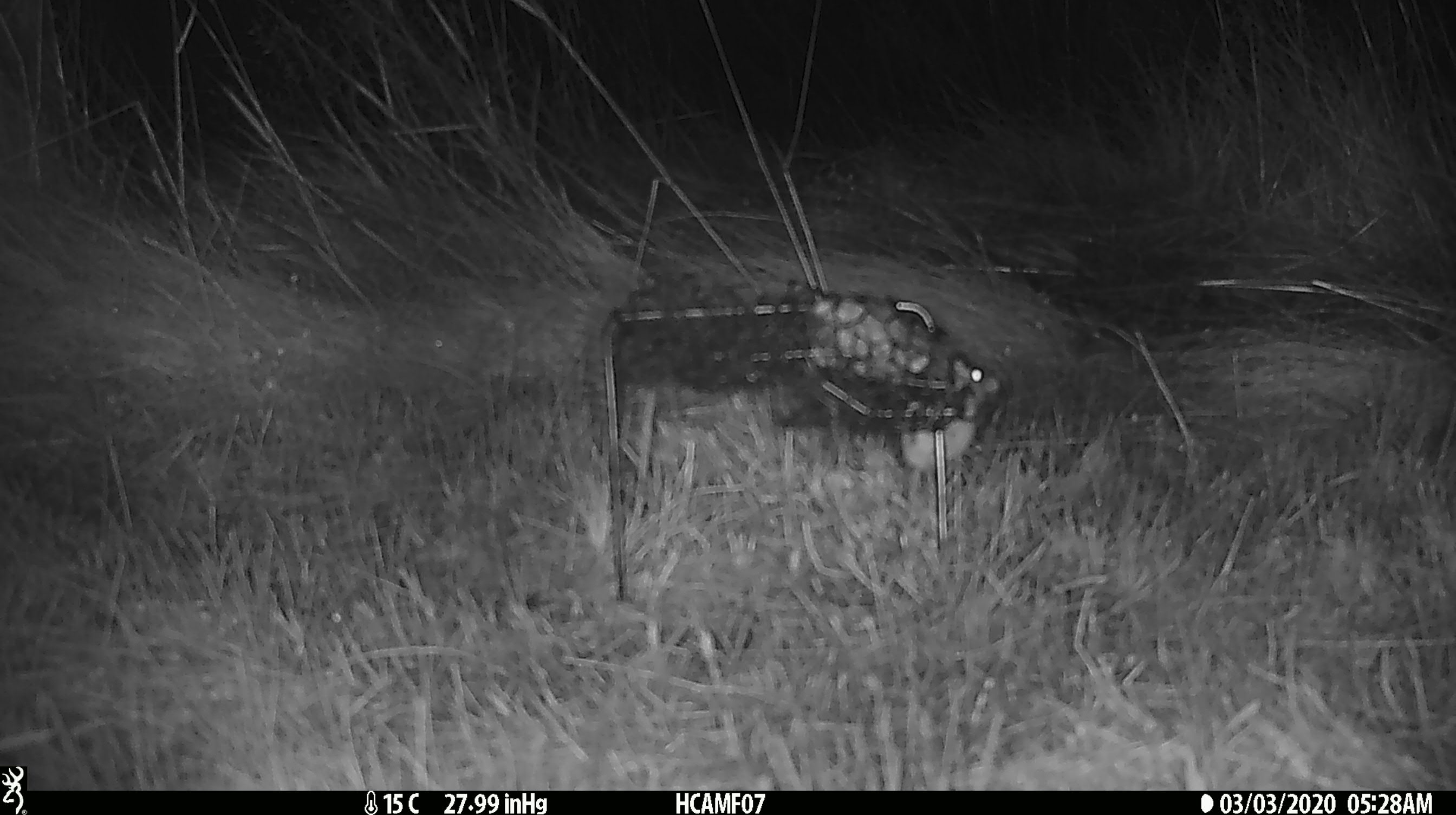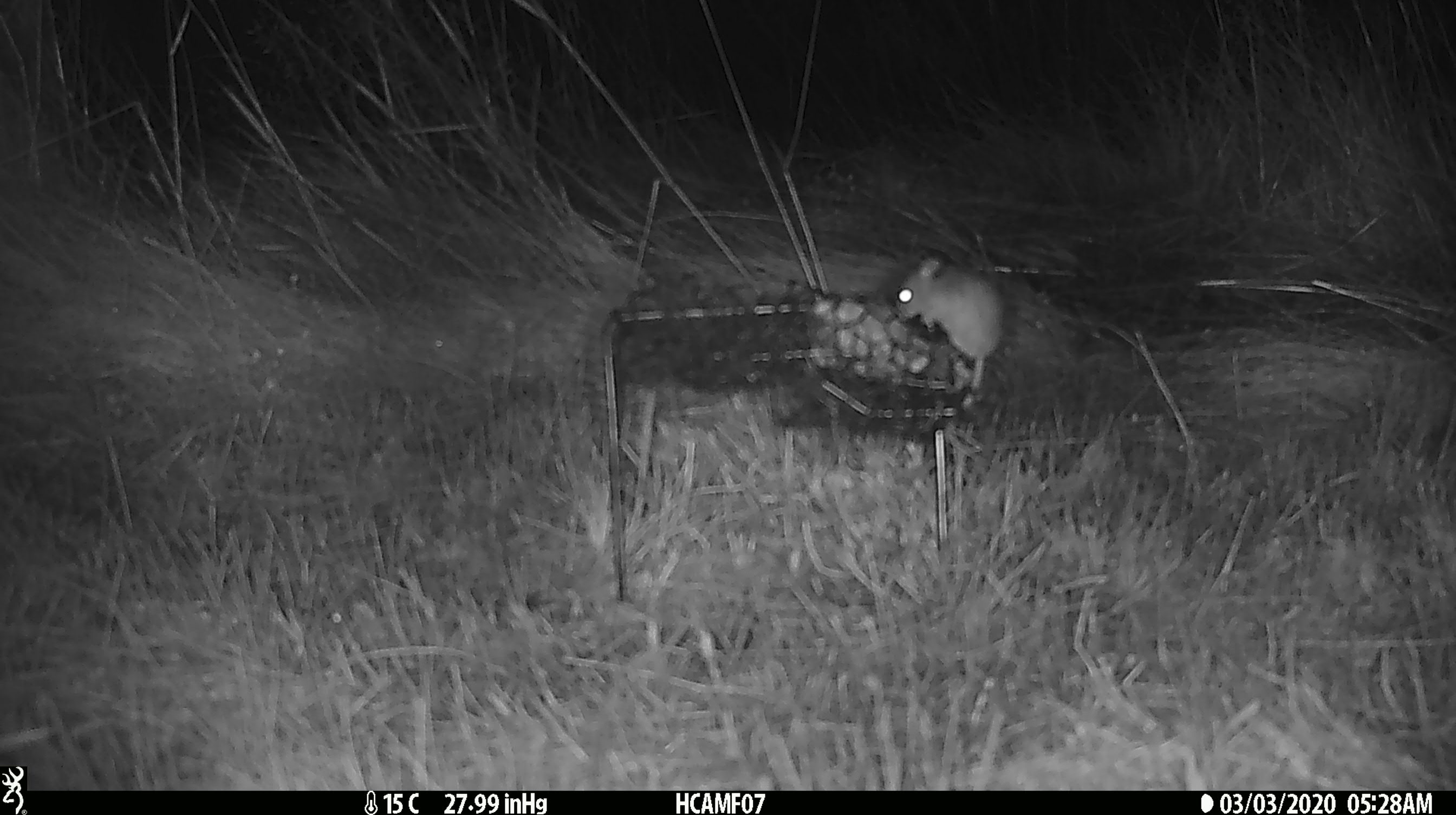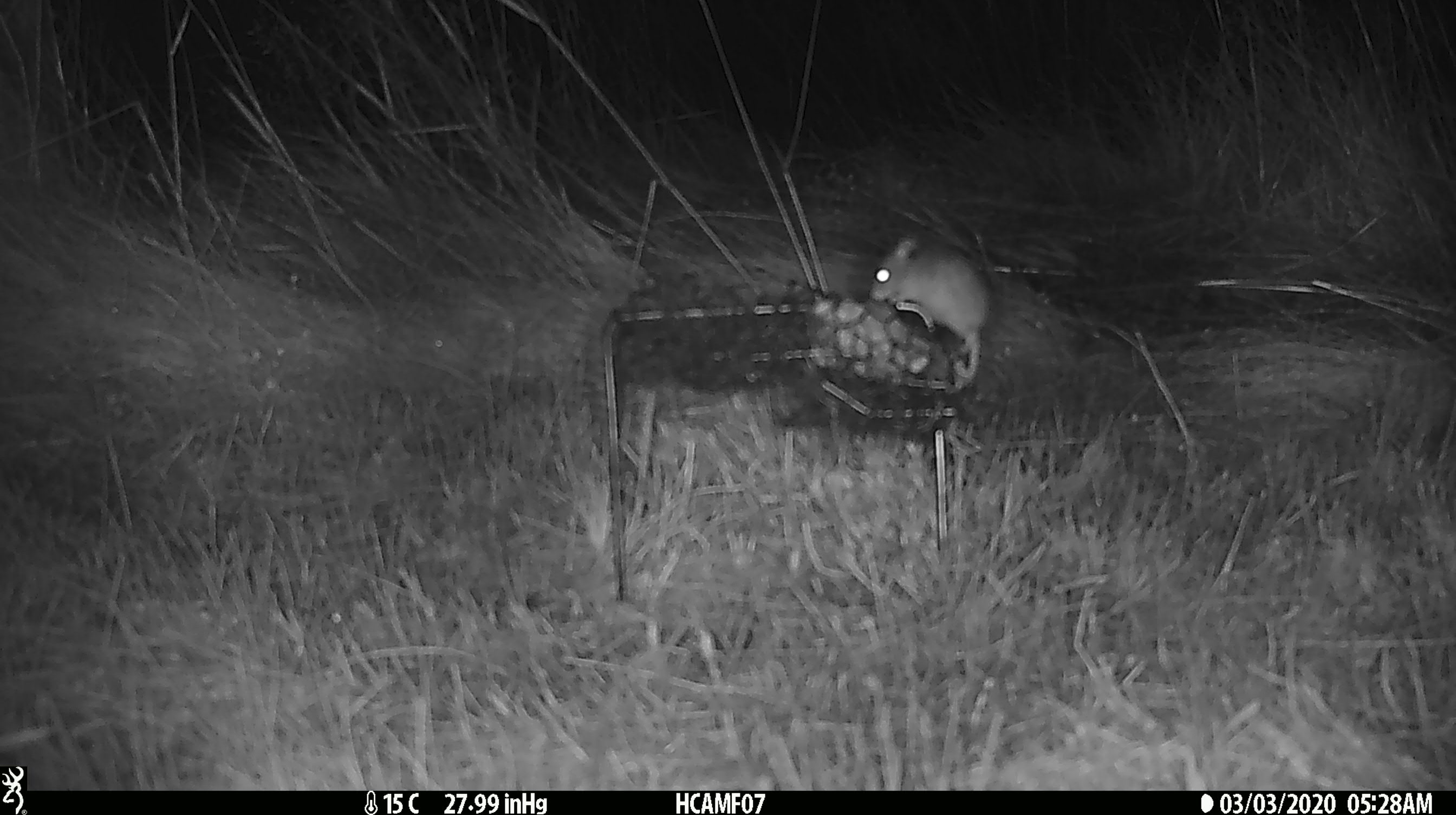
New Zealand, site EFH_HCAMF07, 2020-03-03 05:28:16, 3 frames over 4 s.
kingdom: Animalia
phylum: Chordata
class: Mammalia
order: Rodentia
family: Muridae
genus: Mus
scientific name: Mus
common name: mouse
Mouse (Mus).